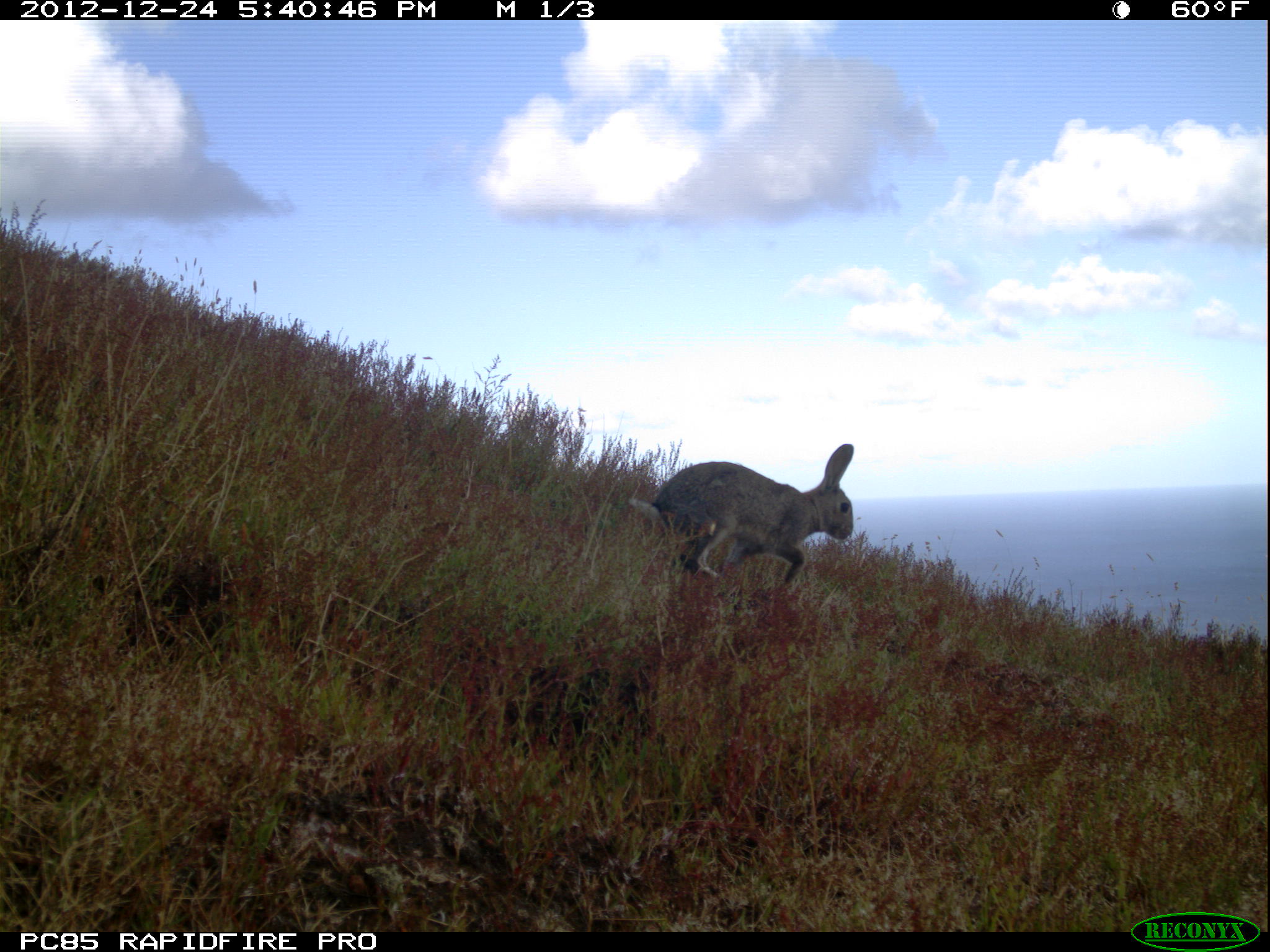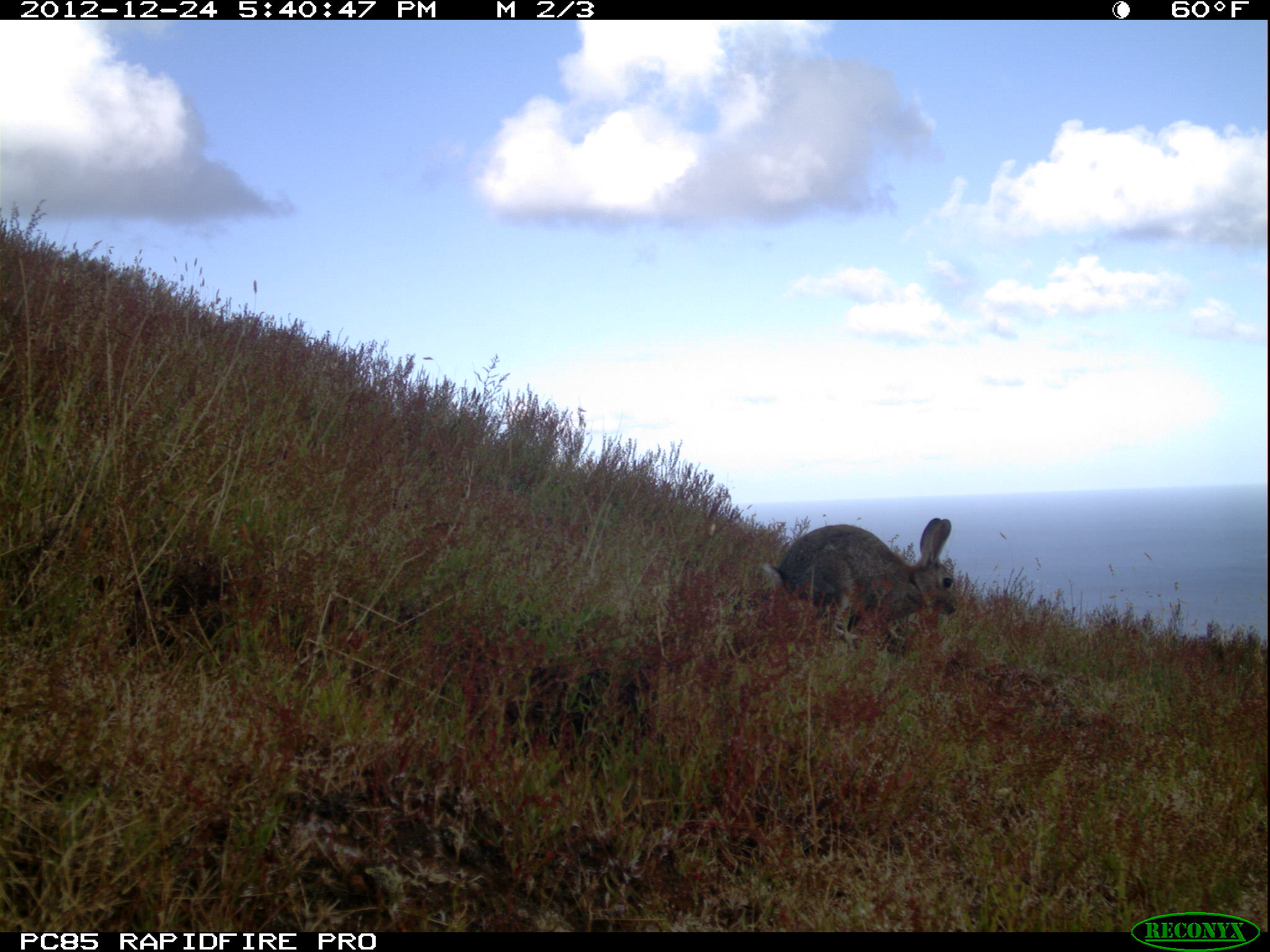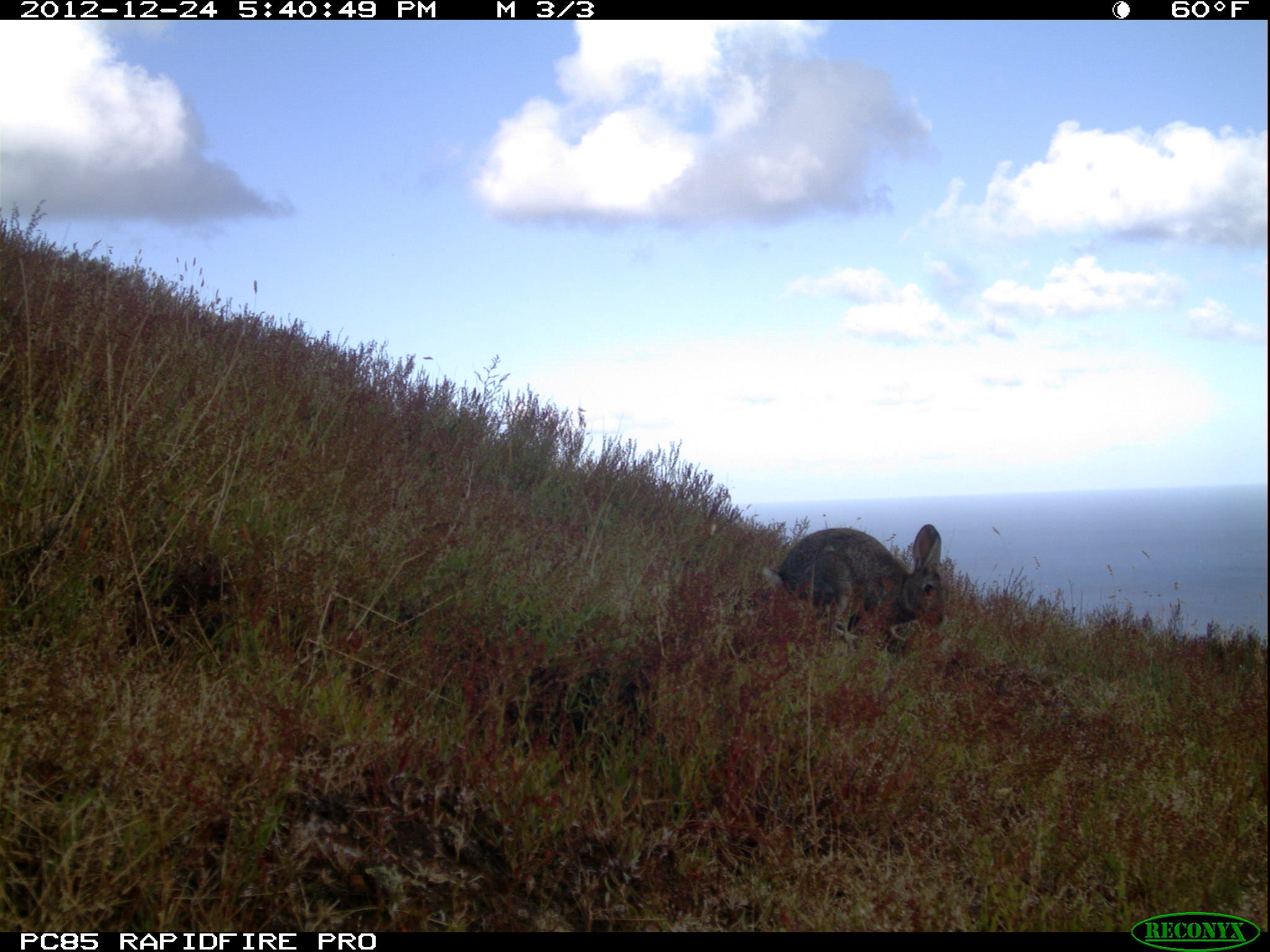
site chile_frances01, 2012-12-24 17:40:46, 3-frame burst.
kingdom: Animalia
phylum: Chordata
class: Mammalia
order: Lagomorpha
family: Leporidae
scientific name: Leporidae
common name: rabbits and hares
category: rabbit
Rabbit (rabbits and hares) (Leporidae).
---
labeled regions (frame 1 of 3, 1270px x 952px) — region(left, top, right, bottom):
rabbit: region(628, 444, 857, 602)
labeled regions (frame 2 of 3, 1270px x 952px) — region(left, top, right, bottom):
rabbit: region(763, 519, 958, 657)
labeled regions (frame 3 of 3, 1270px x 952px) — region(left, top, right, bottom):
rabbit: region(762, 524, 948, 658)